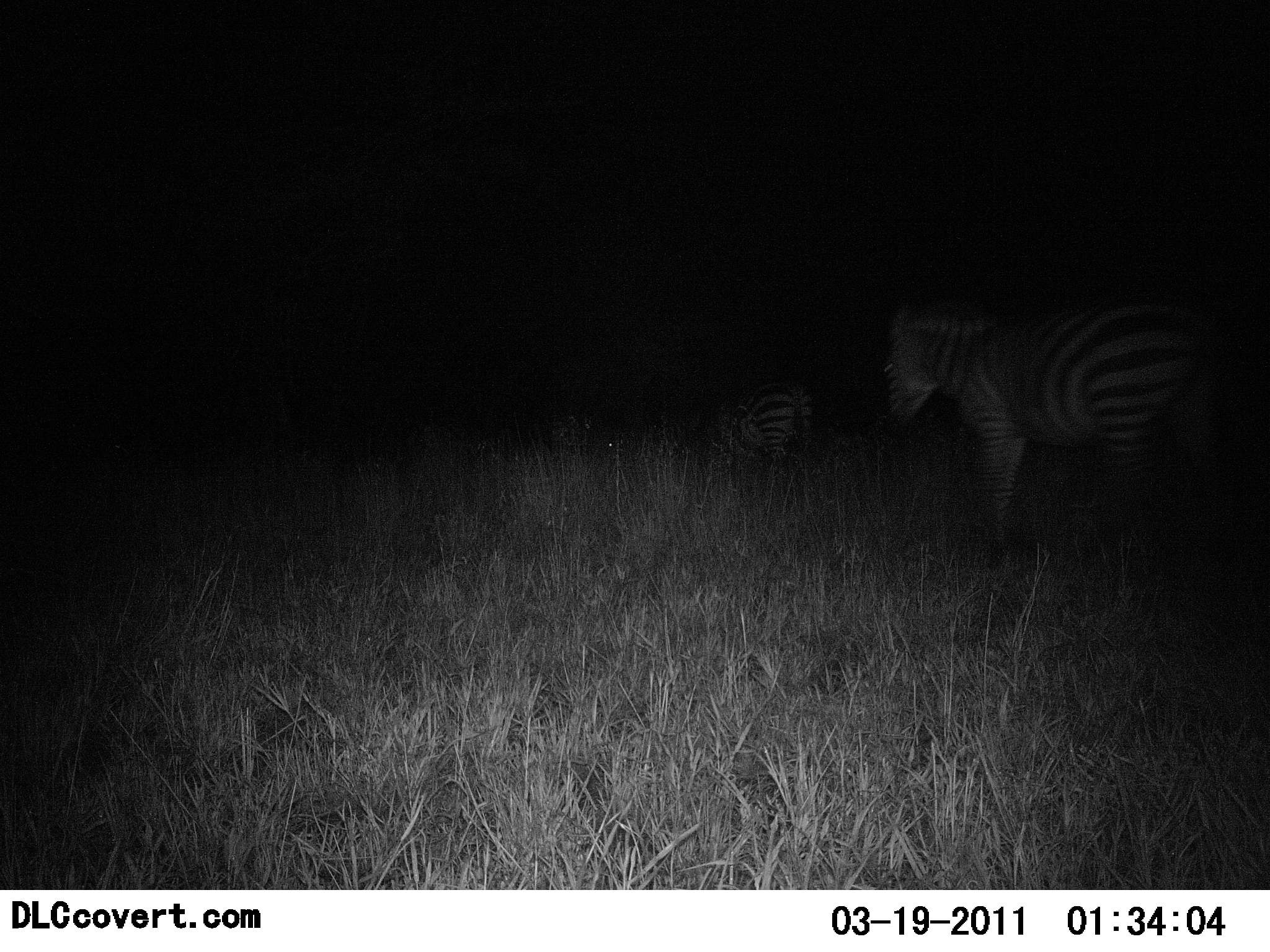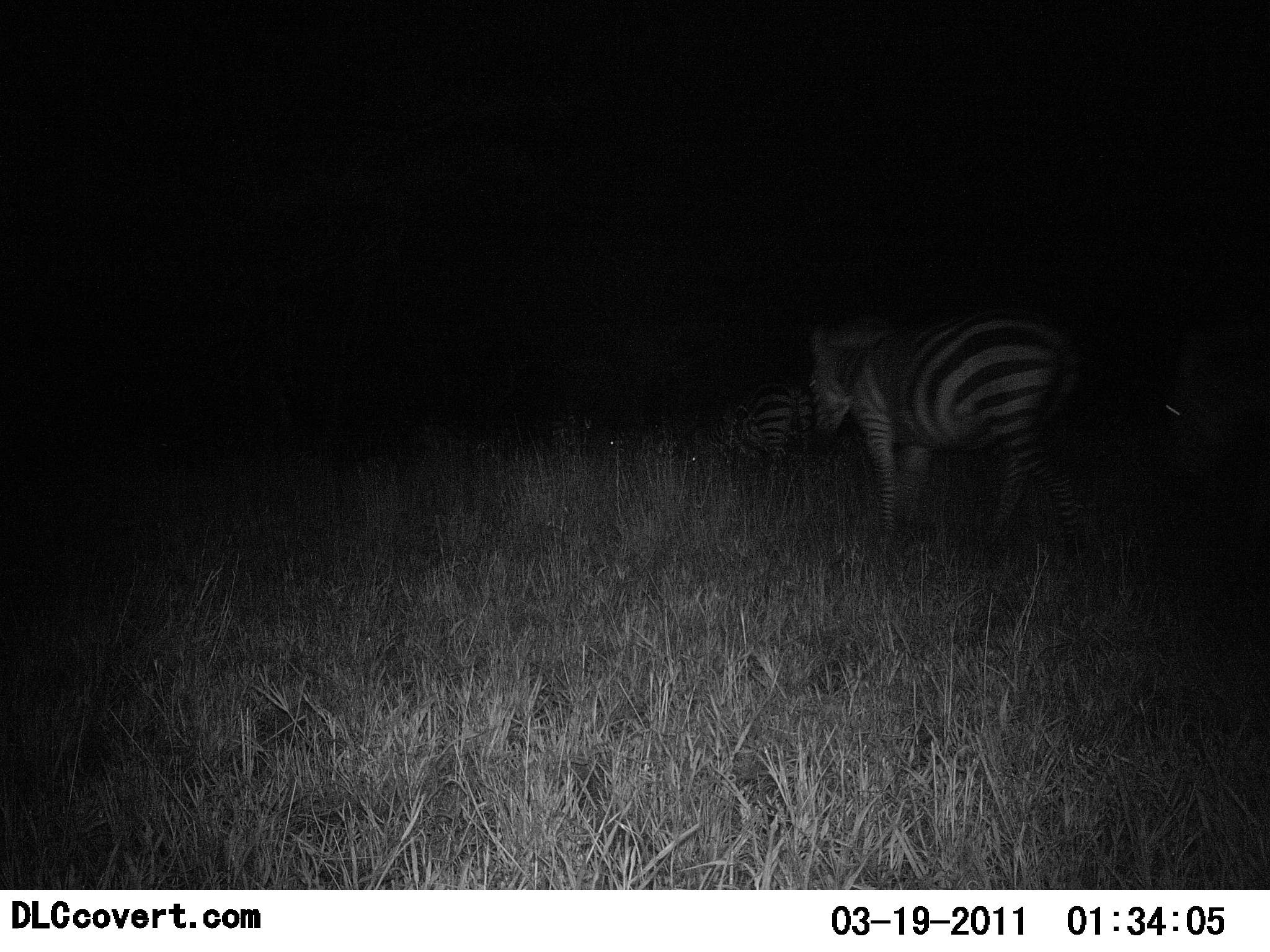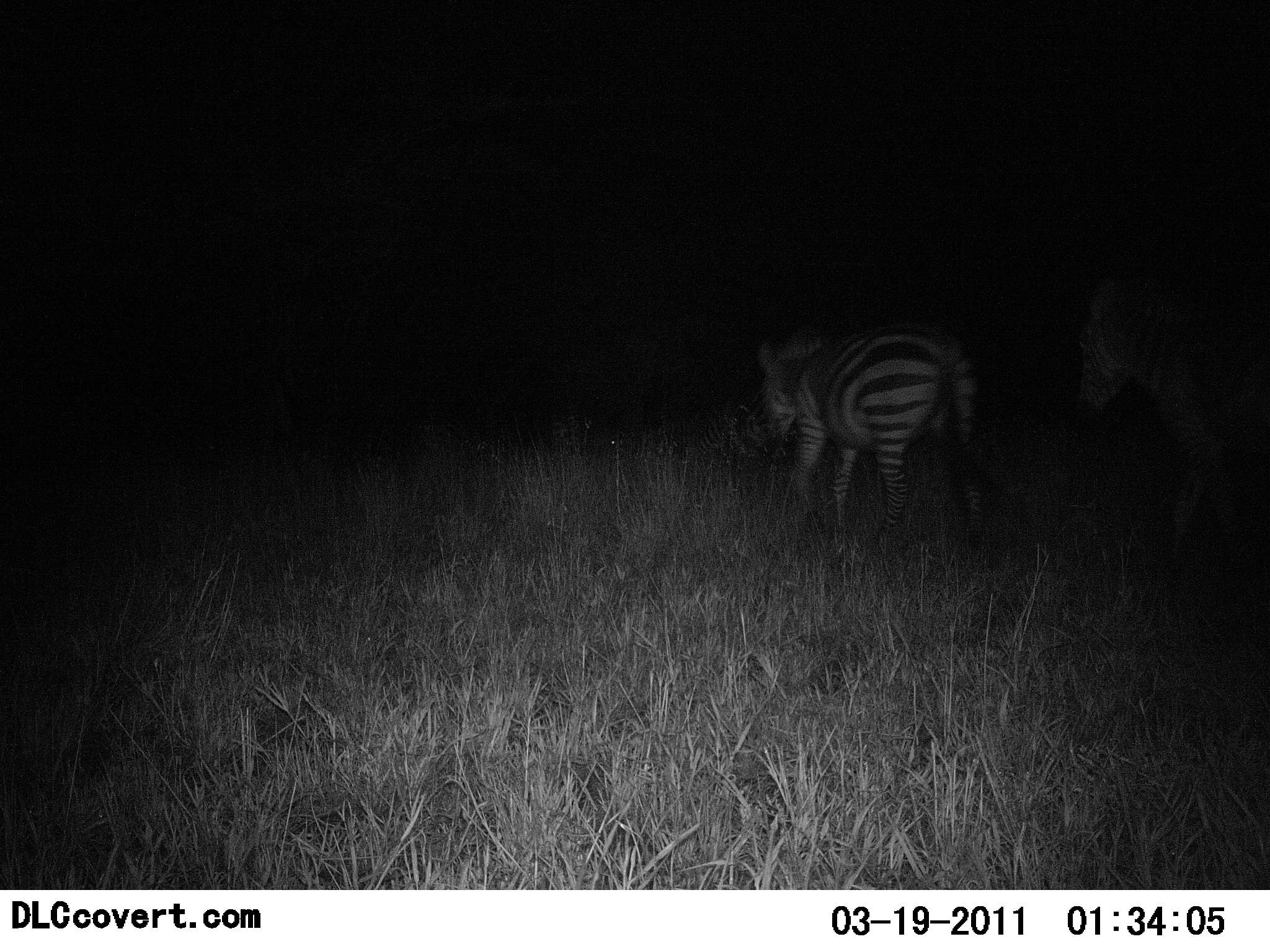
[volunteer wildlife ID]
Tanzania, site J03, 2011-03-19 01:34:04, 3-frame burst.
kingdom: Animalia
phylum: Chordata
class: Mammalia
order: Perissodactyla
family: Equidae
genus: Equus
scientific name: Equus quagga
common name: plains zebra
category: zebra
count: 3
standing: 33%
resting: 0%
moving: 100%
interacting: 0%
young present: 0%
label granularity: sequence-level